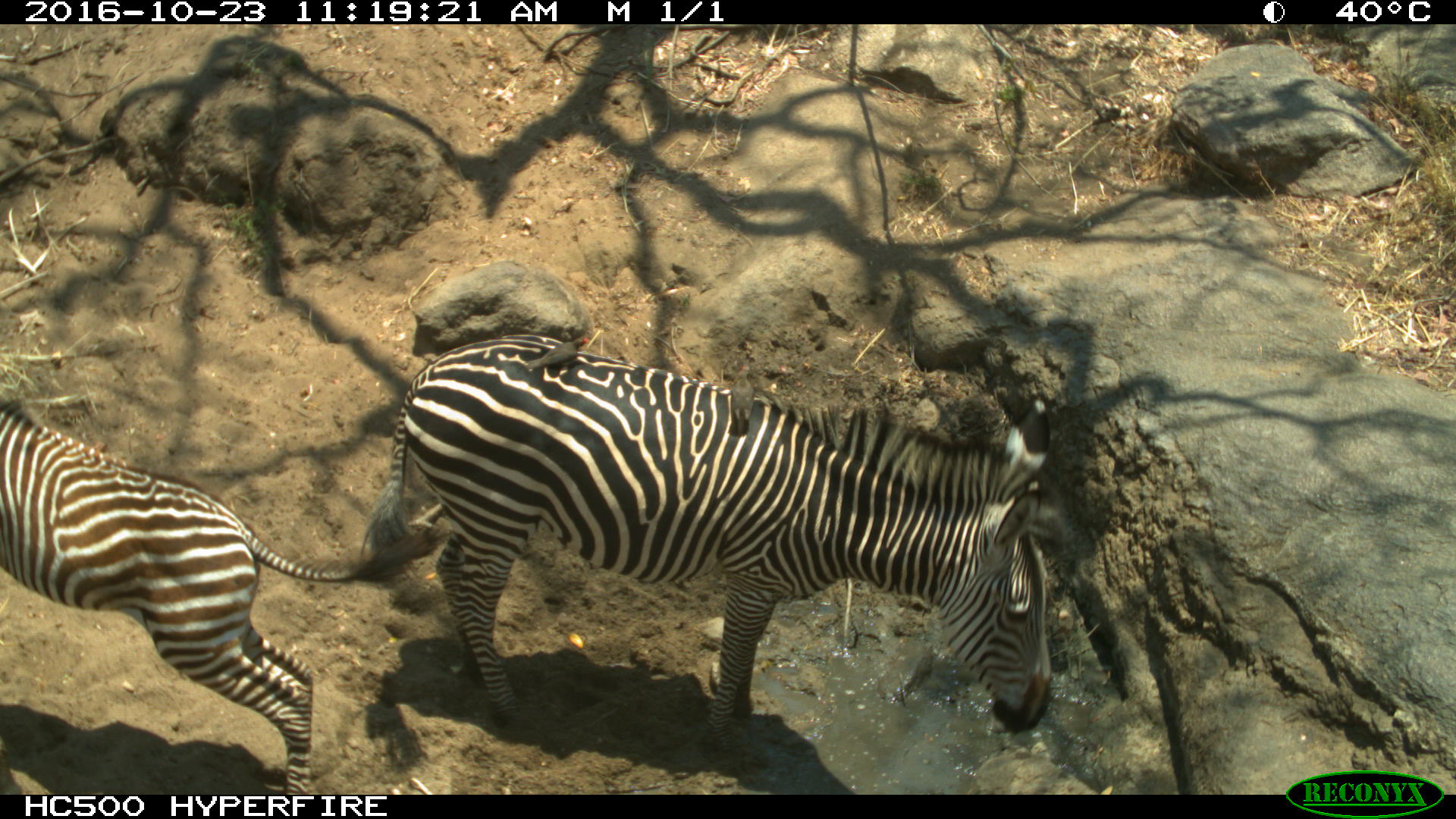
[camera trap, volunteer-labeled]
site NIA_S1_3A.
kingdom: Animalia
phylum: Chordata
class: Mammalia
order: Perissodactyla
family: Equidae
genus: Equus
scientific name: Equus quagga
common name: plains zebra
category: zebraplains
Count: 2.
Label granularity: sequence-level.